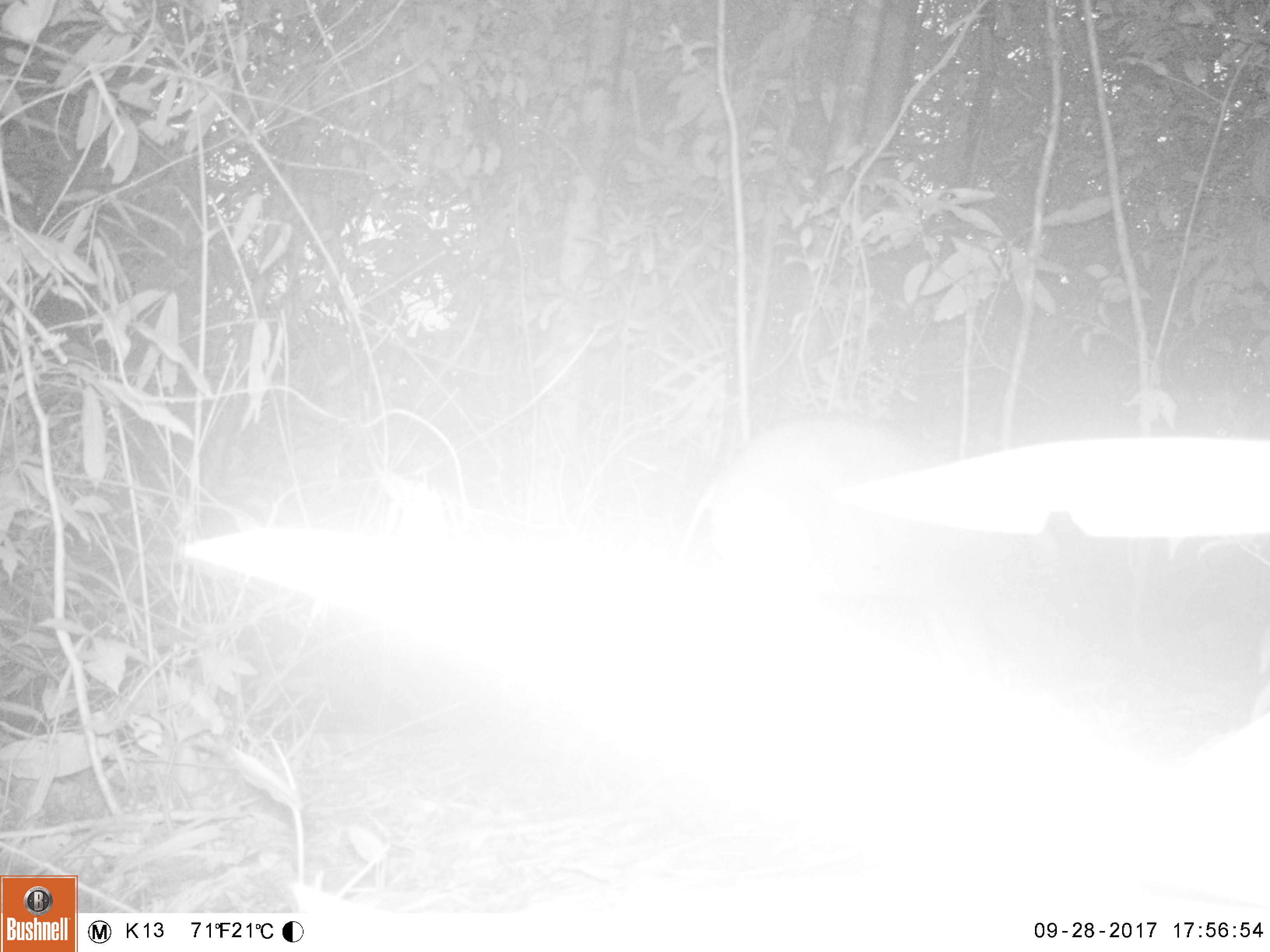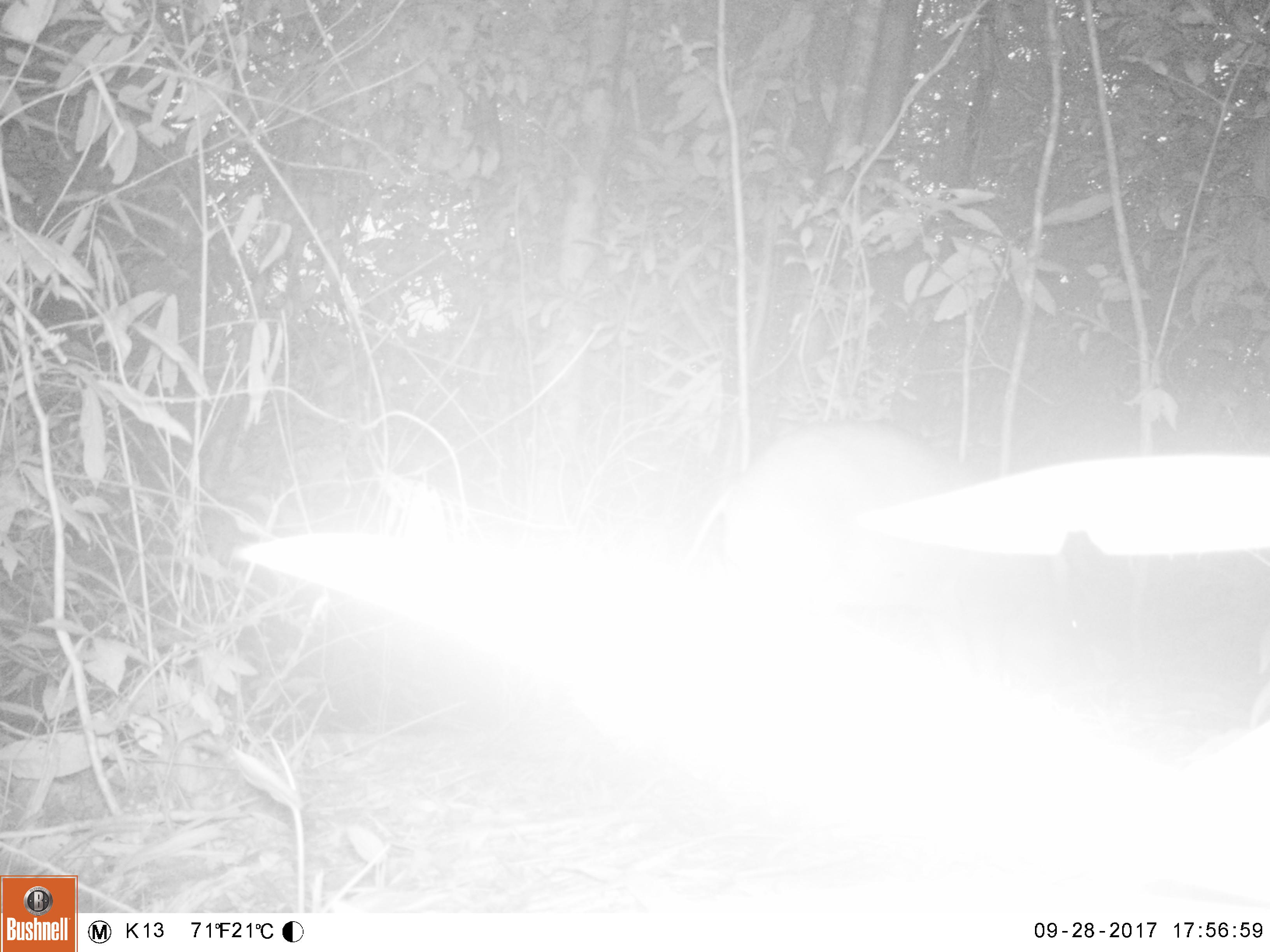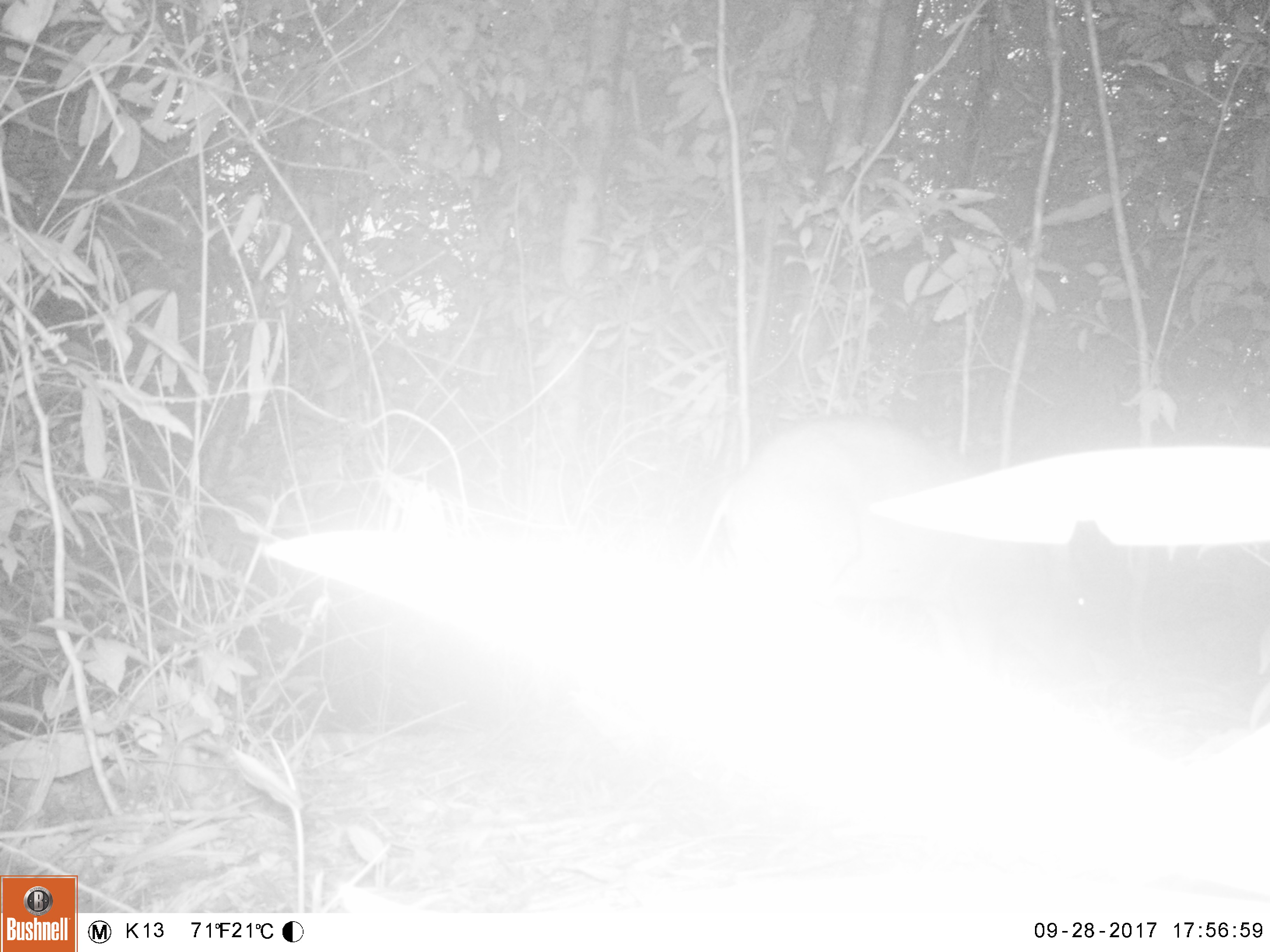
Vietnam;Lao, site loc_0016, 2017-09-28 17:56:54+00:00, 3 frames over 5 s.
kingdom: Animalia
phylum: Chordata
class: Mammalia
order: Artiodactyla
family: Suidae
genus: Sus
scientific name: Sus scrofa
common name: eurasian wild pig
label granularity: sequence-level